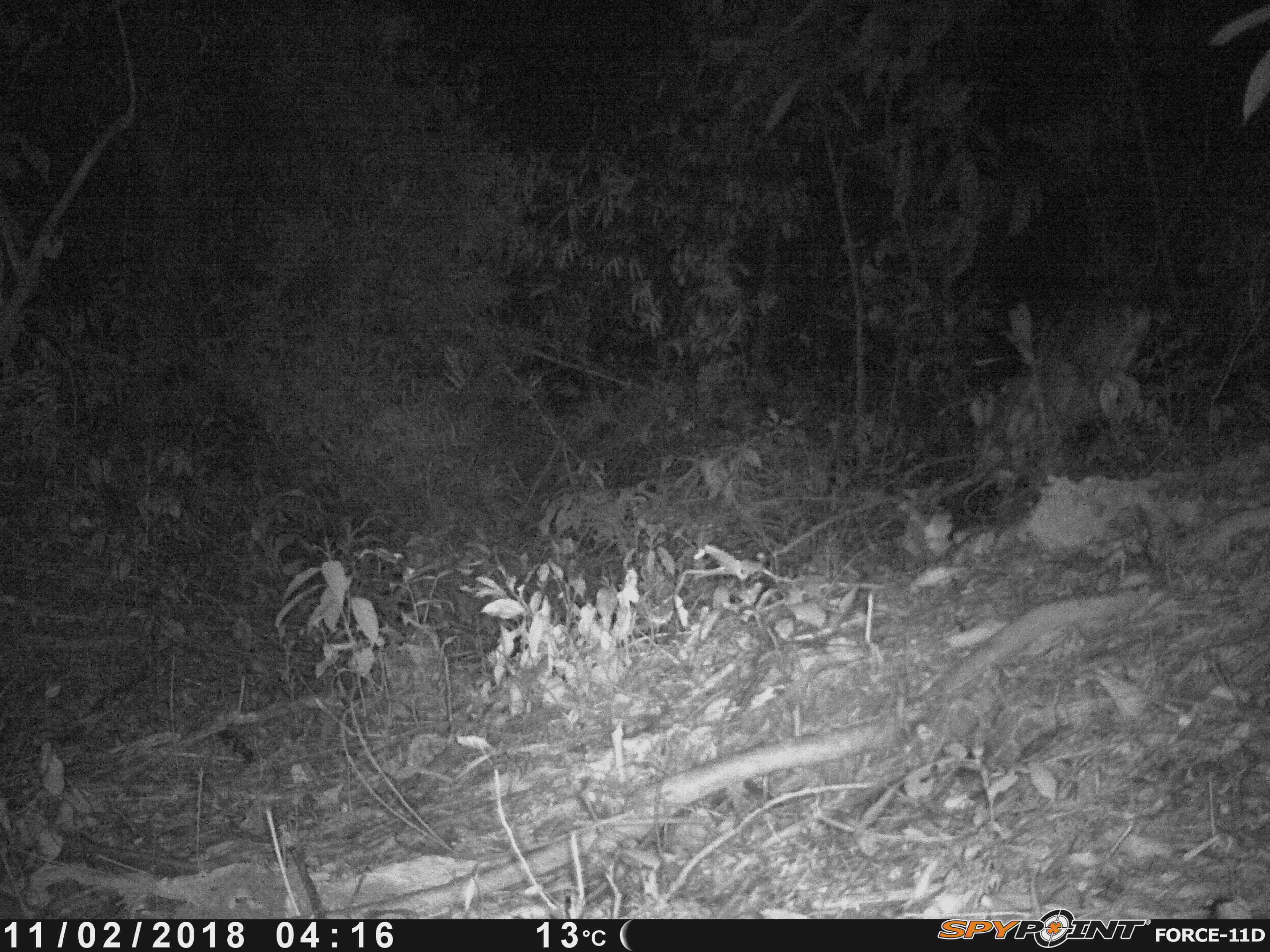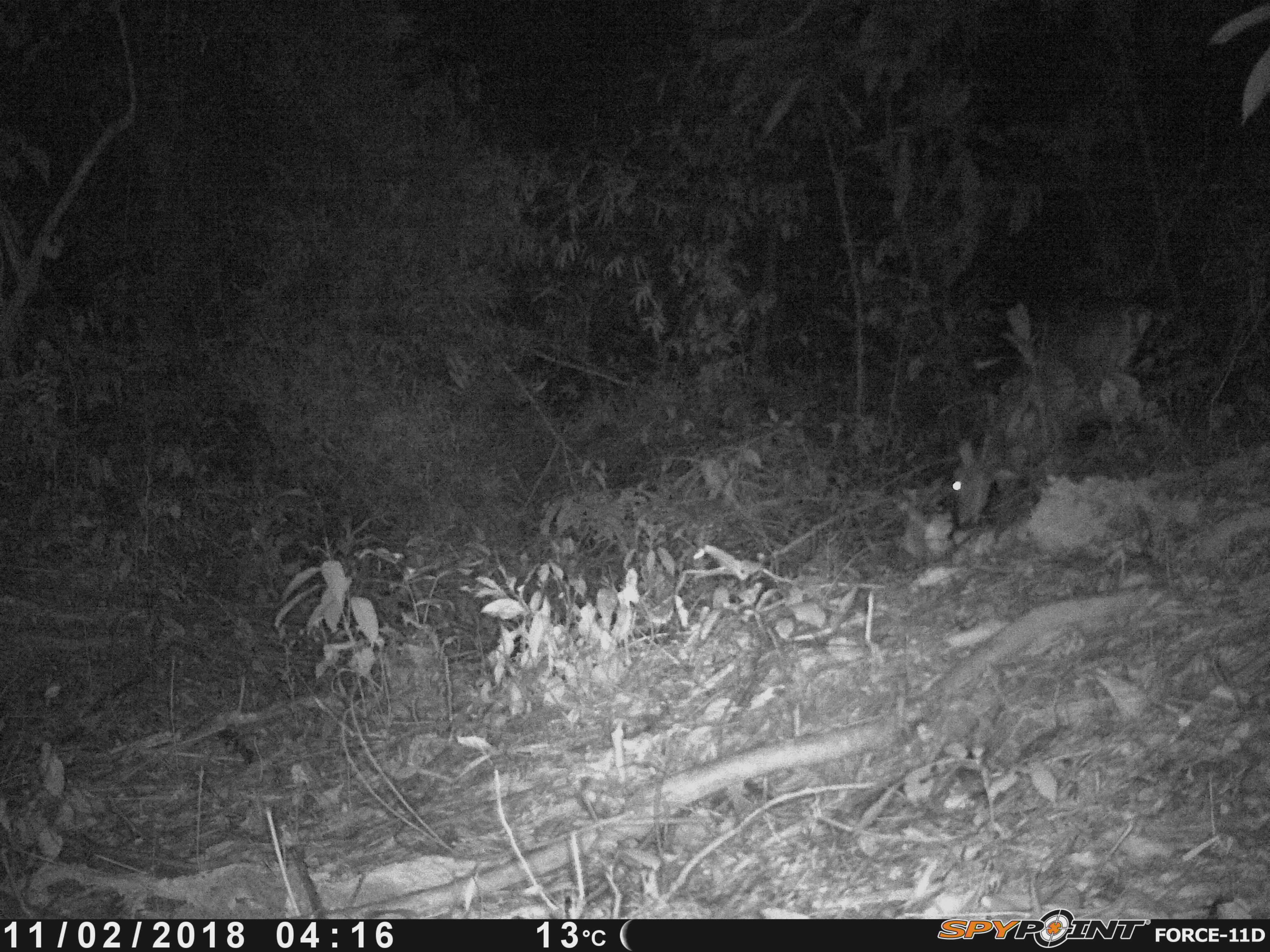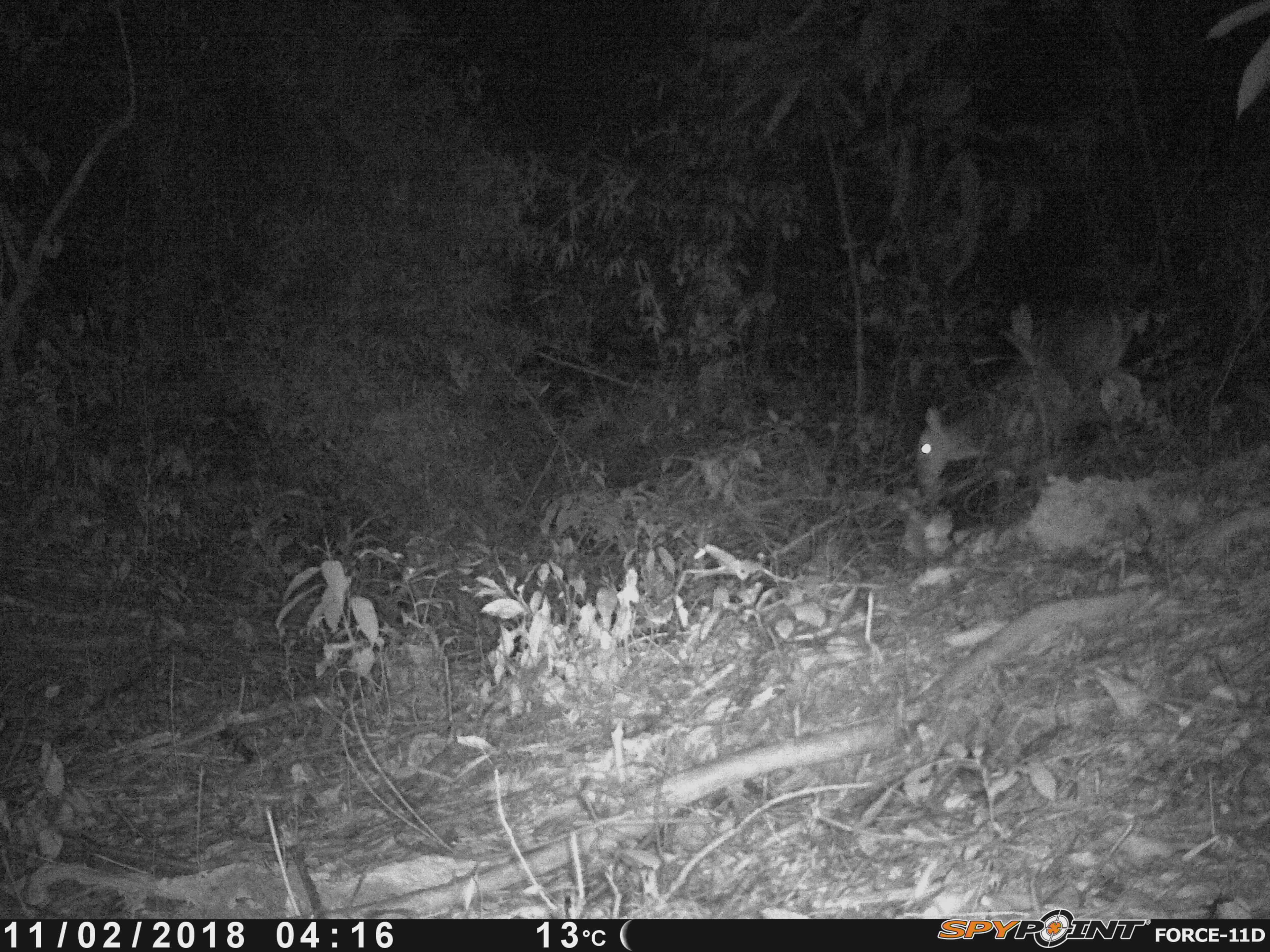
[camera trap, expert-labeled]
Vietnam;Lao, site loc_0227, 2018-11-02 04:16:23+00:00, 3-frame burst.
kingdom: Animalia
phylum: Chordata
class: Mammalia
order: Artiodactyla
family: Cervidae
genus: Muntiacus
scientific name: Muntiacus vuquangensis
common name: large-antlered muntjac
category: large antlered muntjac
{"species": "large antlered muntjac (large-antlered muntjac) (Muntiacus vuquangensis)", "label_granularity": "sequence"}